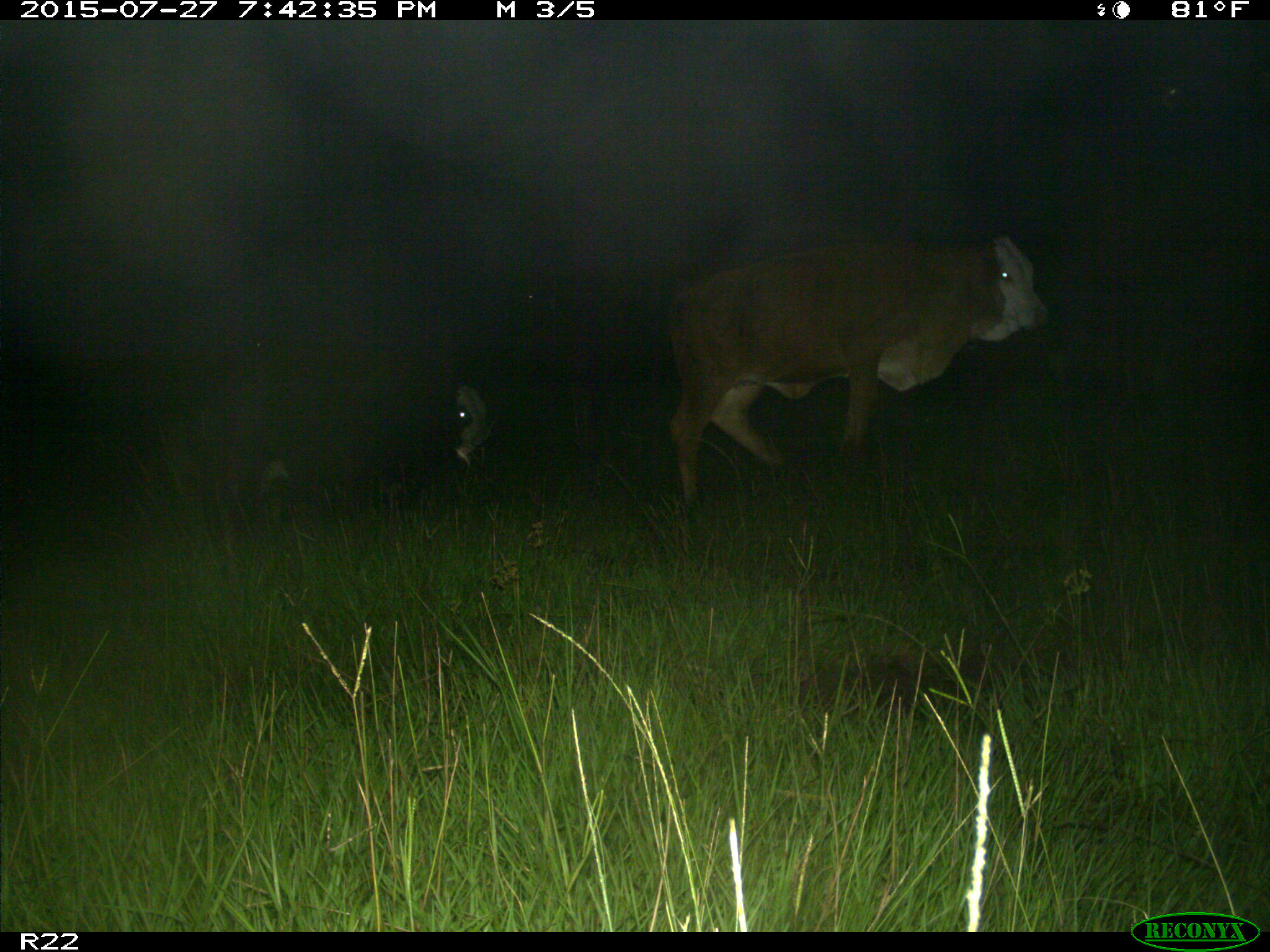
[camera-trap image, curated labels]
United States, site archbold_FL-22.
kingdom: Animalia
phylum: Chordata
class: Mammalia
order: Artiodactyla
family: Bovidae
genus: Bos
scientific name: Bos taurus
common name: domestic cow